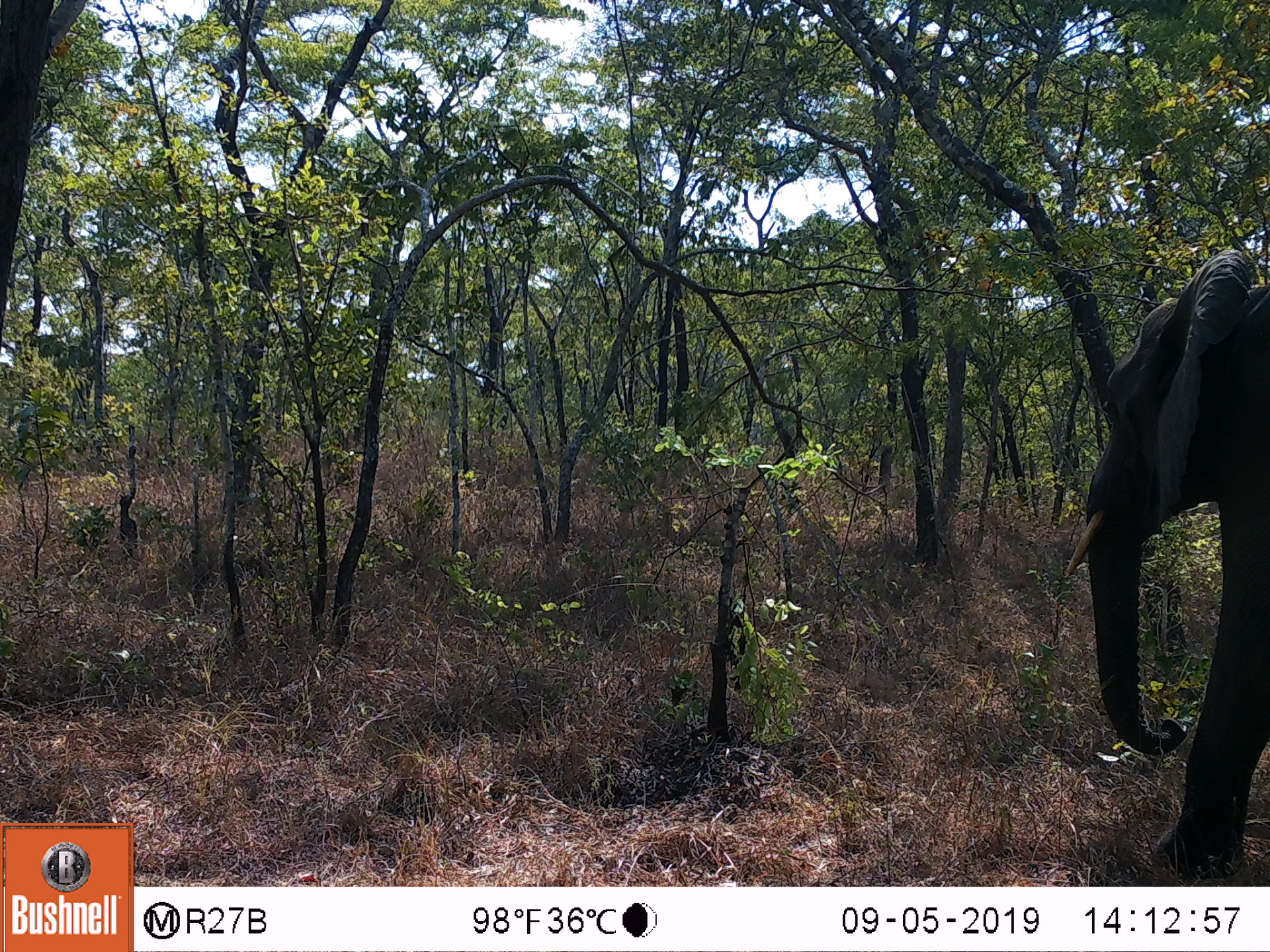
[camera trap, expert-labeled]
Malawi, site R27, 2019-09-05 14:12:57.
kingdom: Animalia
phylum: Chordata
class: Mammalia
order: Proboscidea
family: Elephantidae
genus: Loxodonta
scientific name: Loxodonta africana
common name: african savanna elephant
African savanna elephant (Loxodonta africana), count 1.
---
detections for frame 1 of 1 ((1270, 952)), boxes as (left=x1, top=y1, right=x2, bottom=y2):
african savanna elephant: (left=1051, top=232, right=1269, bottom=882)